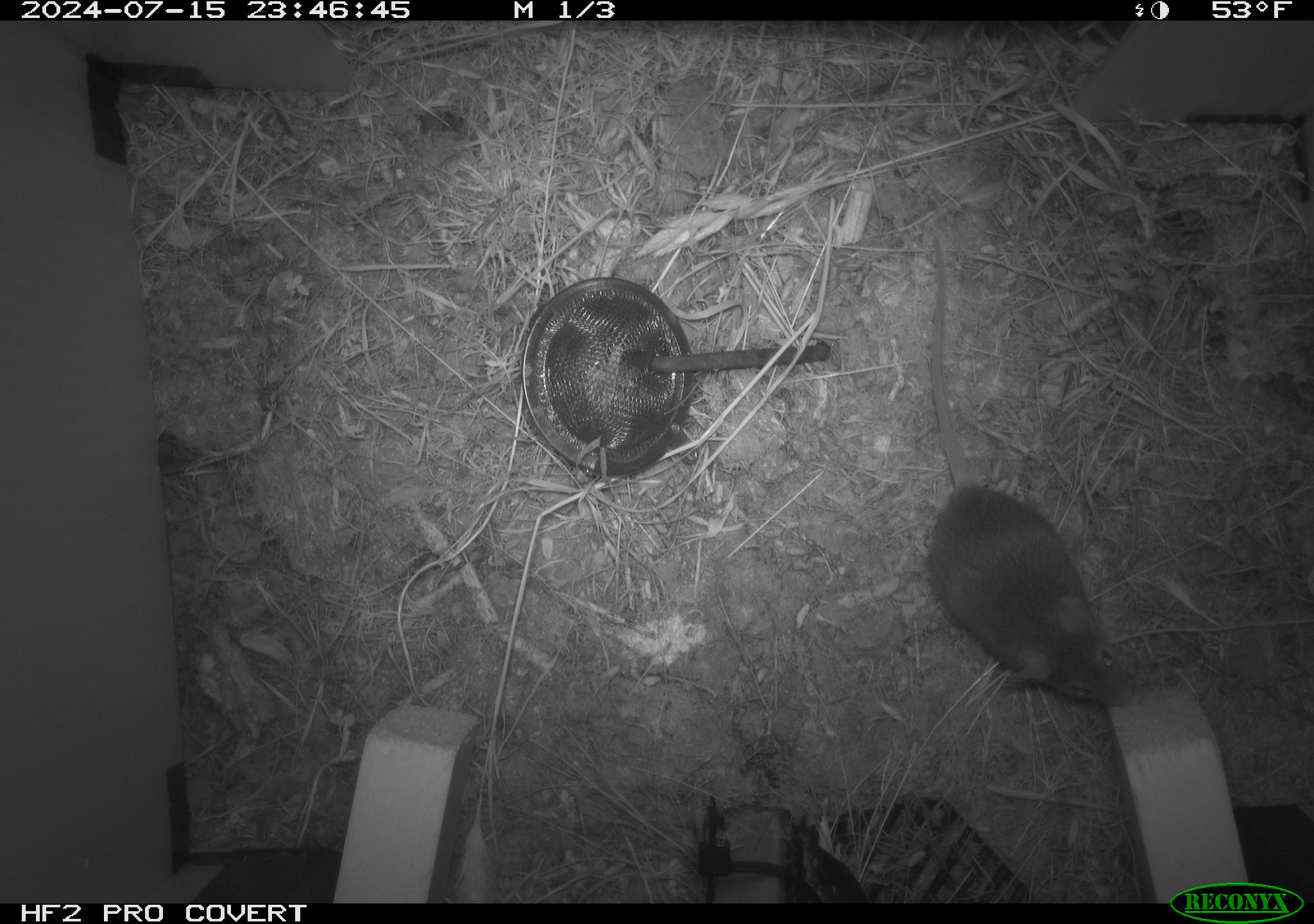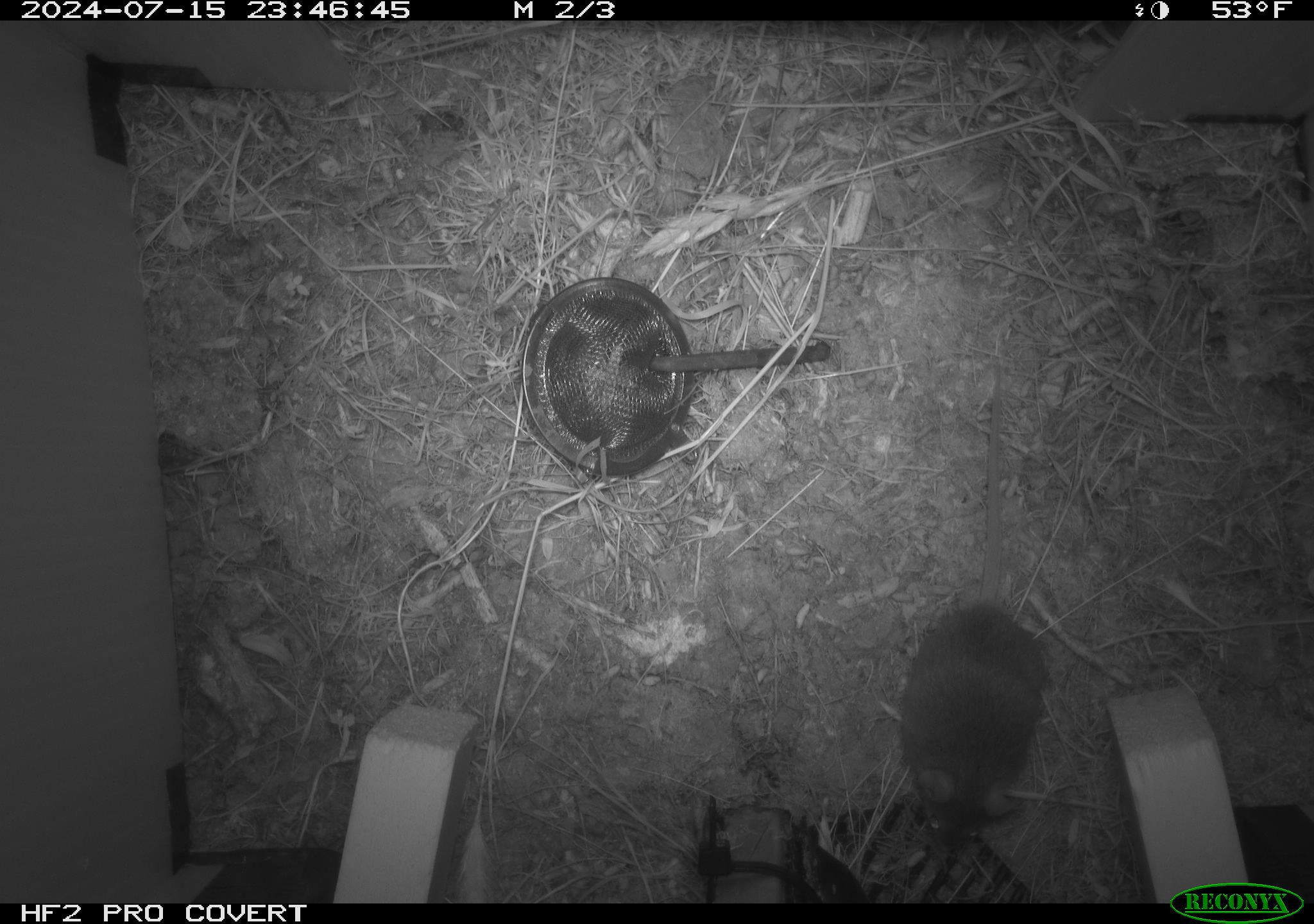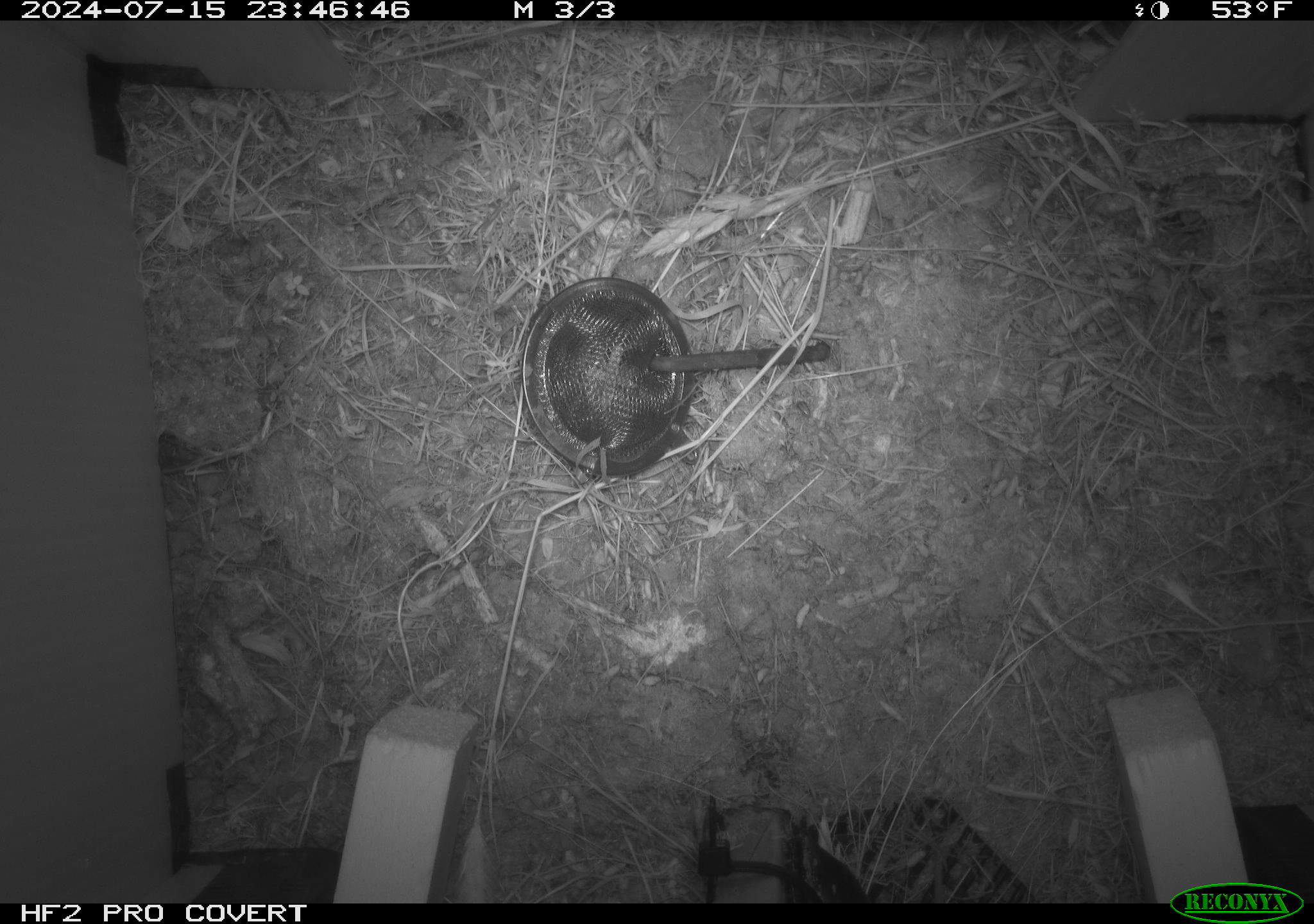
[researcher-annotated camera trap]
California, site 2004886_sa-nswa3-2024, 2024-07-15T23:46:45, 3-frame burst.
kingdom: Animalia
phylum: Chordata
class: Mammalia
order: Rodentia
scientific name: Rodentia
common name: rodent